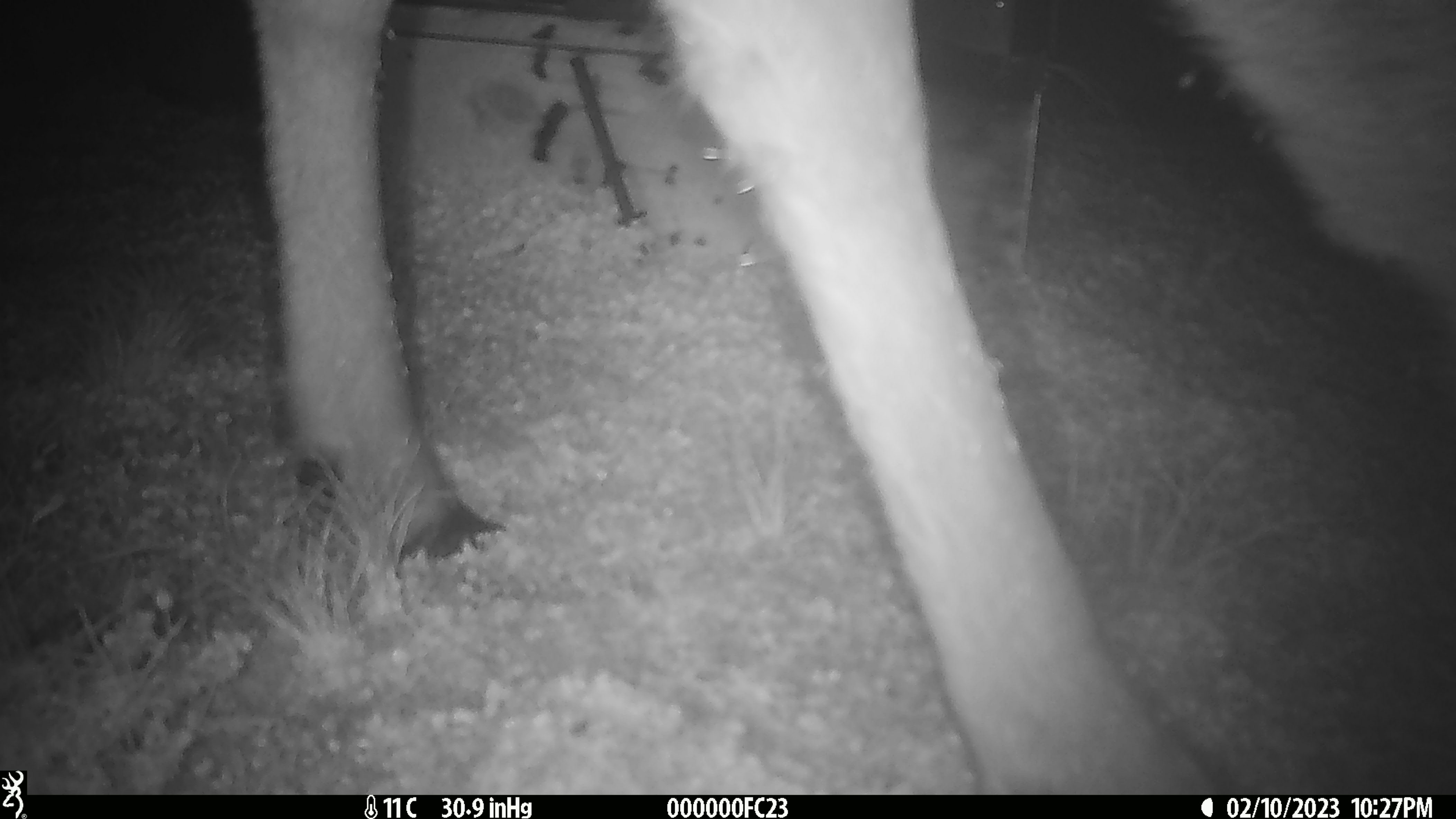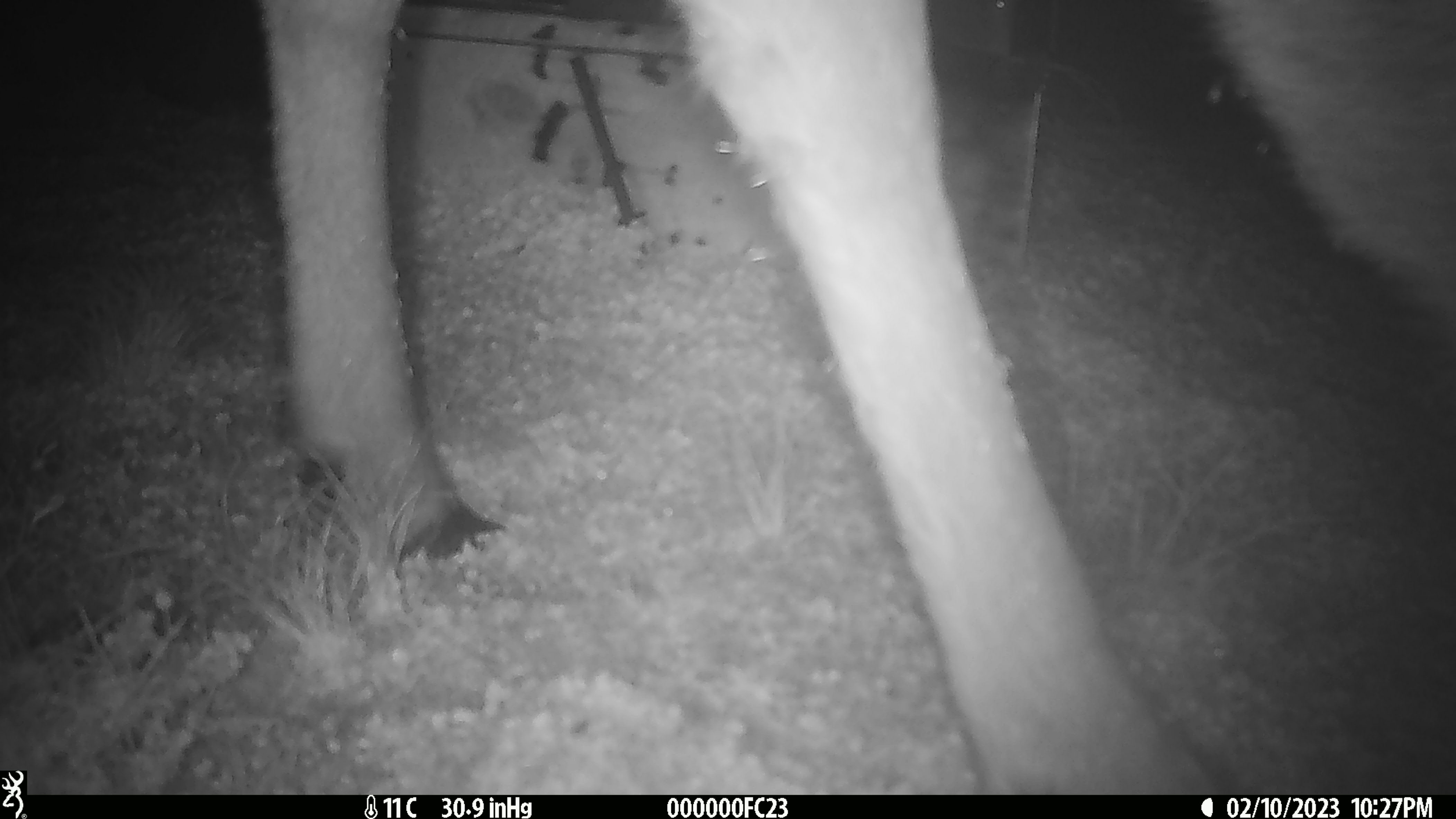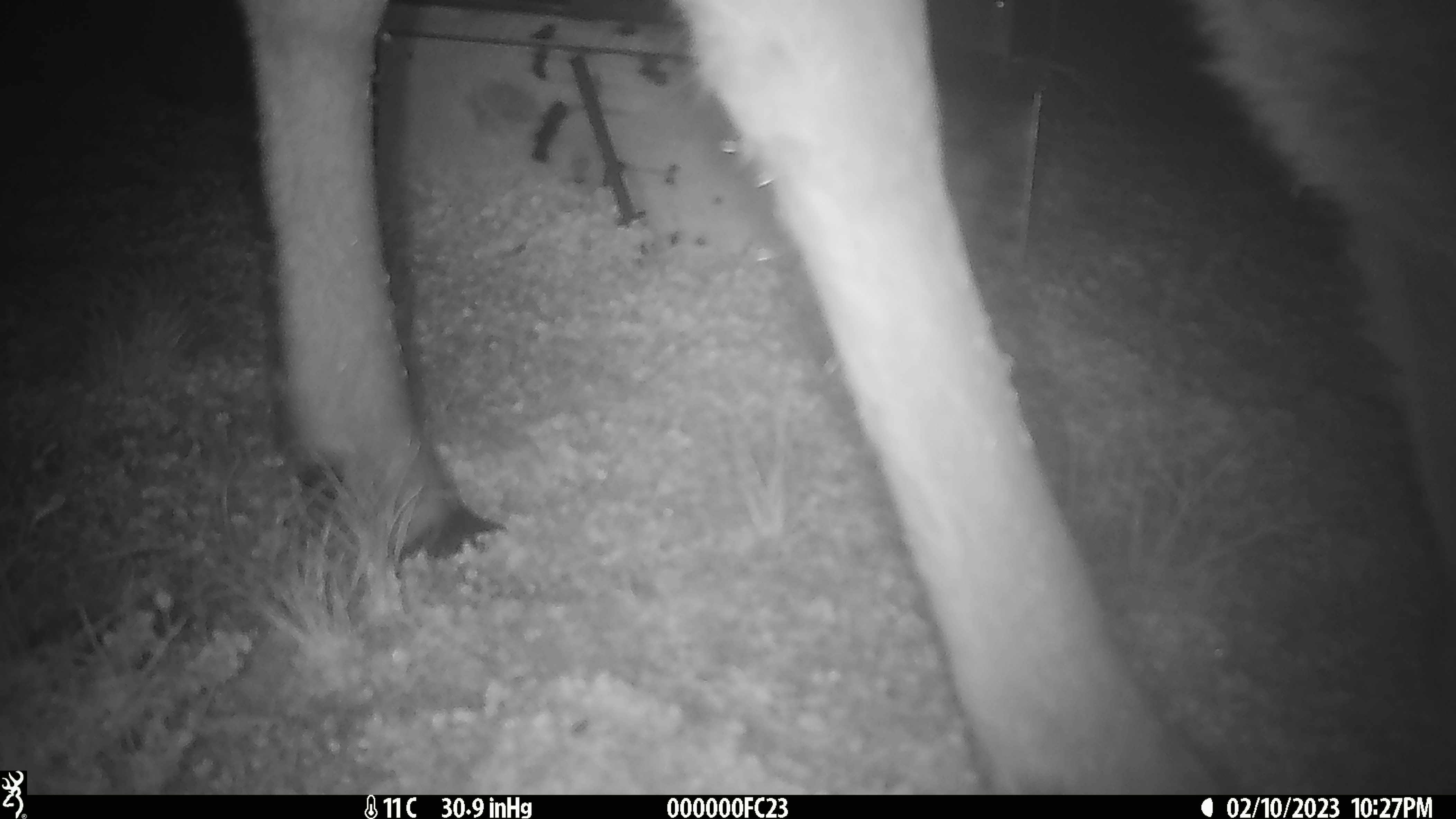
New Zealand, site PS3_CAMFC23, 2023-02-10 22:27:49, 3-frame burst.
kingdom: Animalia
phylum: Chordata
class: Mammalia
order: Artiodactyla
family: Cervidae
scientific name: Cervidae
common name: deer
Deer (Cervidae).